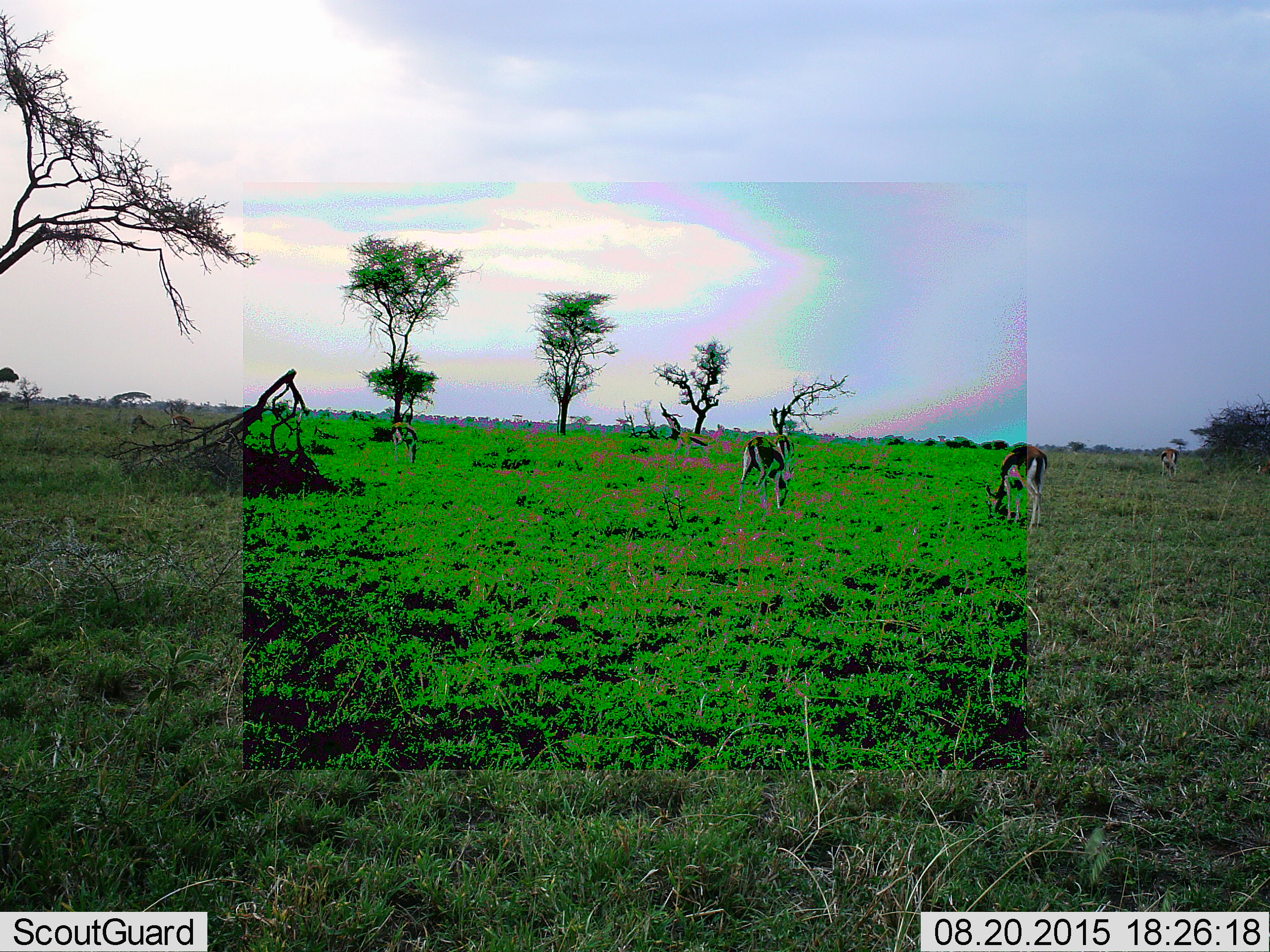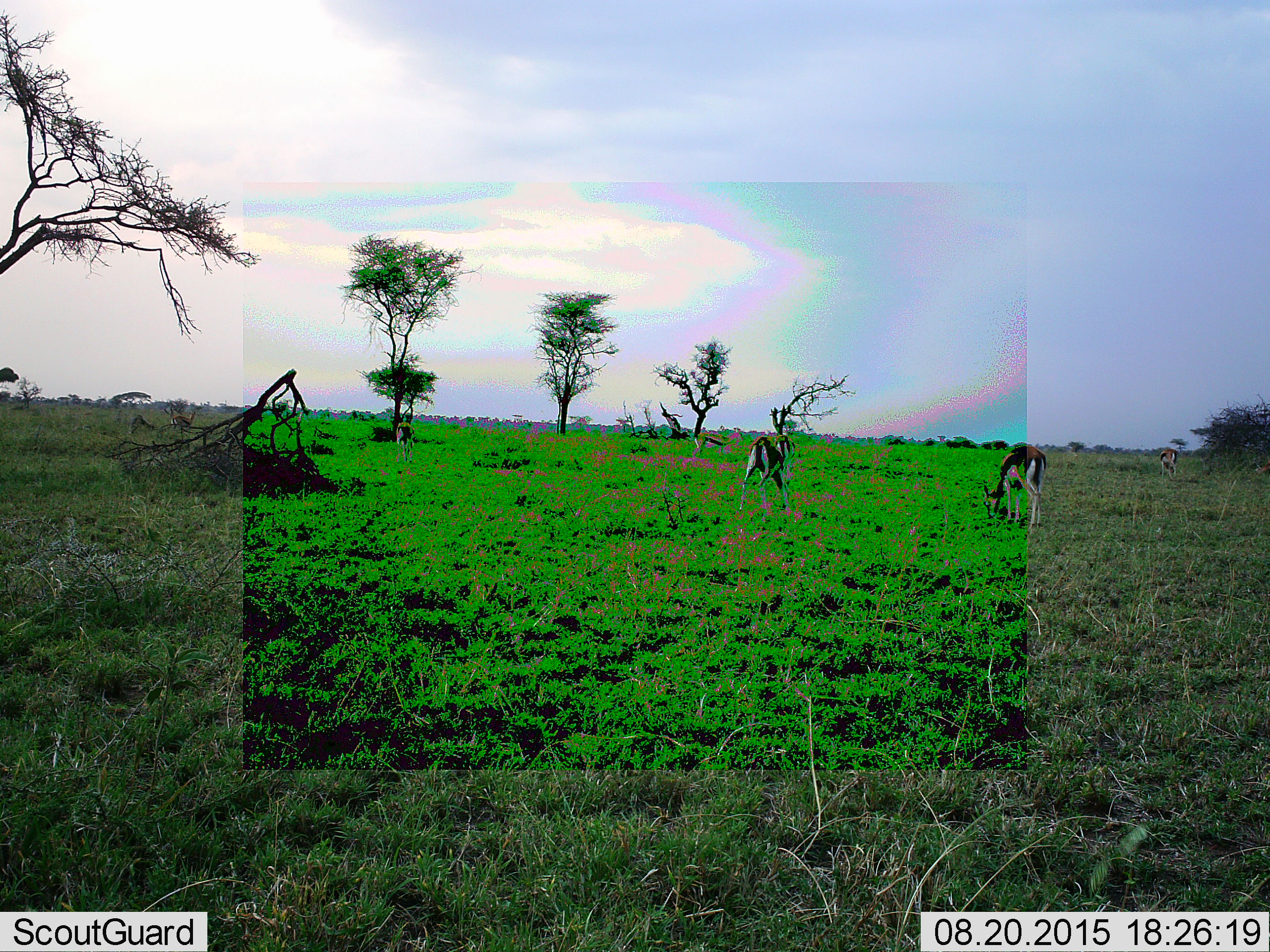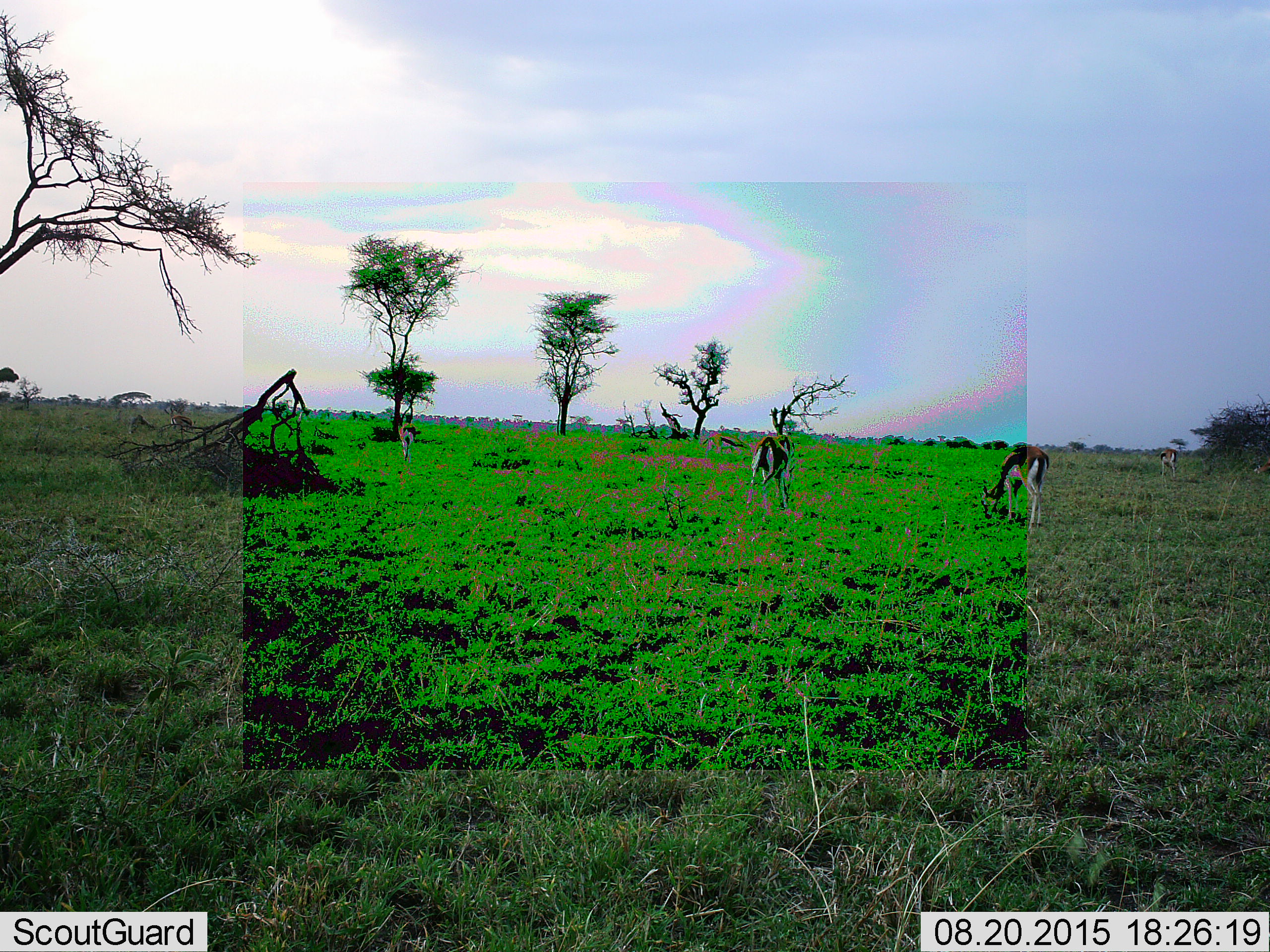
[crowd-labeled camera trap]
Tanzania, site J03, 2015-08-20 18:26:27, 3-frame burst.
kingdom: Animalia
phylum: Chordata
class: Mammalia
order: Artiodactyla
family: Bovidae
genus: Eudorcas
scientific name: Eudorcas thomsonii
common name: thomson's gazelle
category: gazellethomsons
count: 5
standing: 25%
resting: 0%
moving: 25%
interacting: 0%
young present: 0%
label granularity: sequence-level